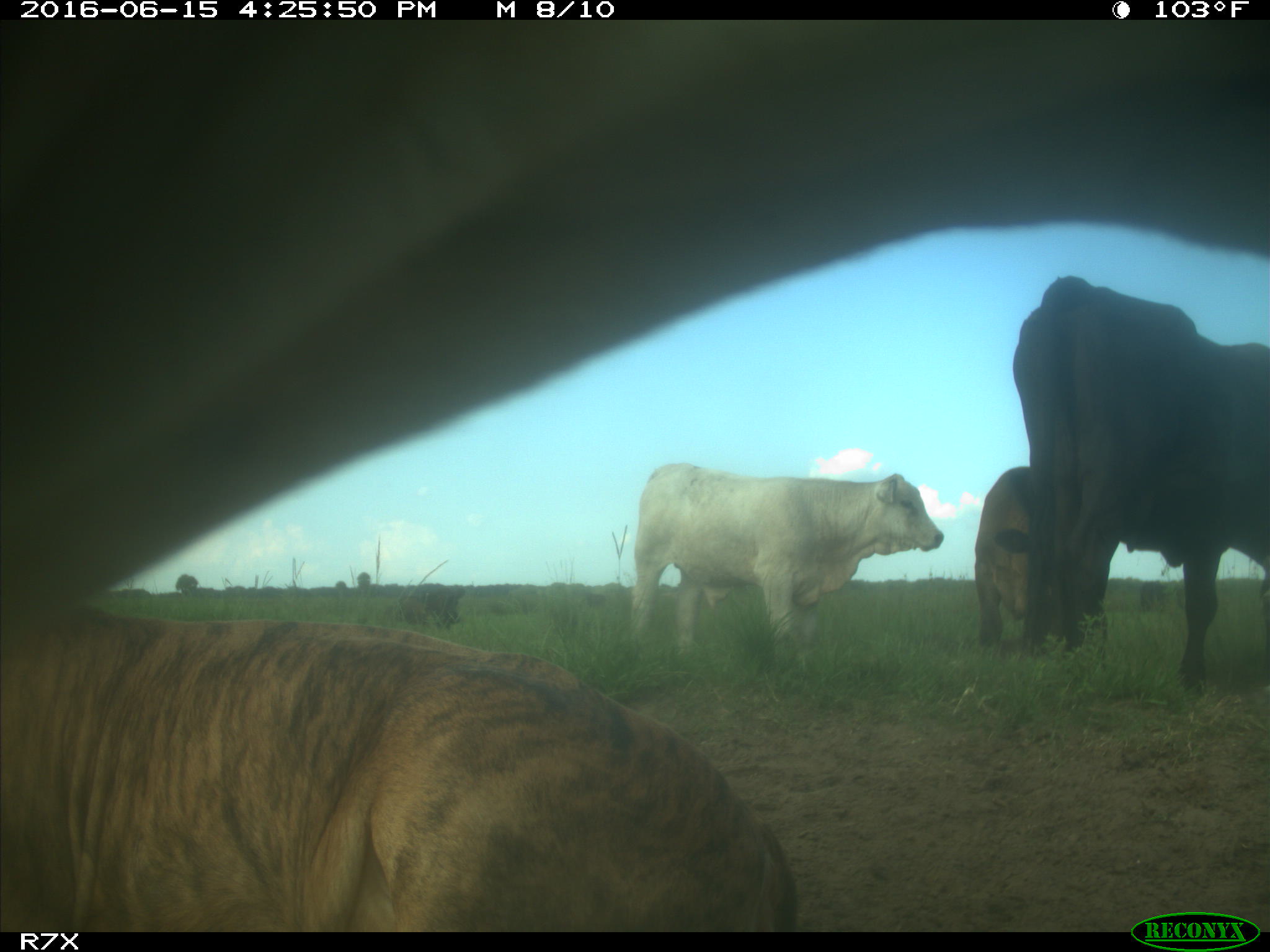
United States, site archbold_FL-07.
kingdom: Animalia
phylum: Chordata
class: Mammalia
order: Artiodactyla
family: Bovidae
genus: Bos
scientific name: Bos taurus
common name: domestic cow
Bos taurus (domestic cow).